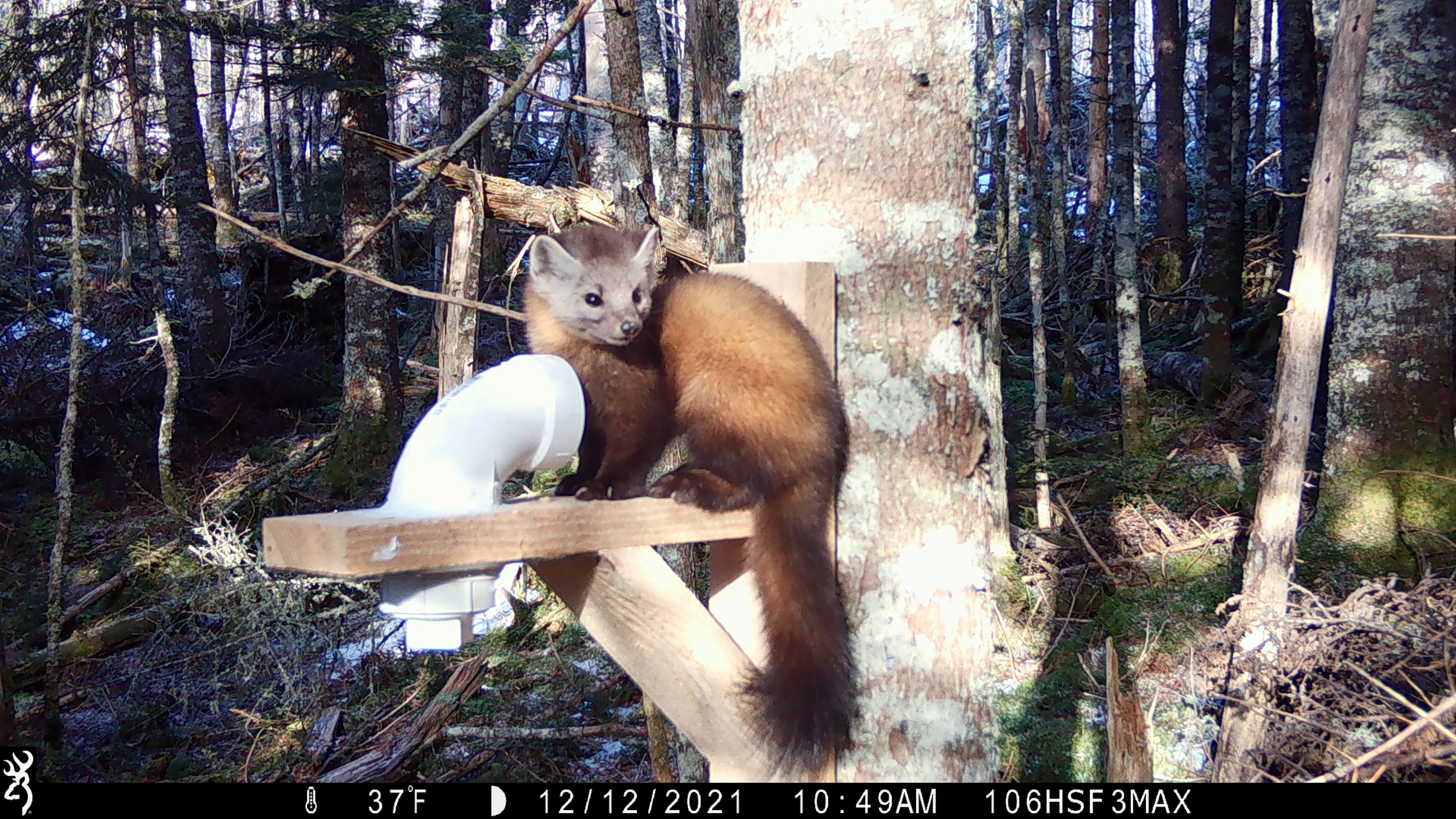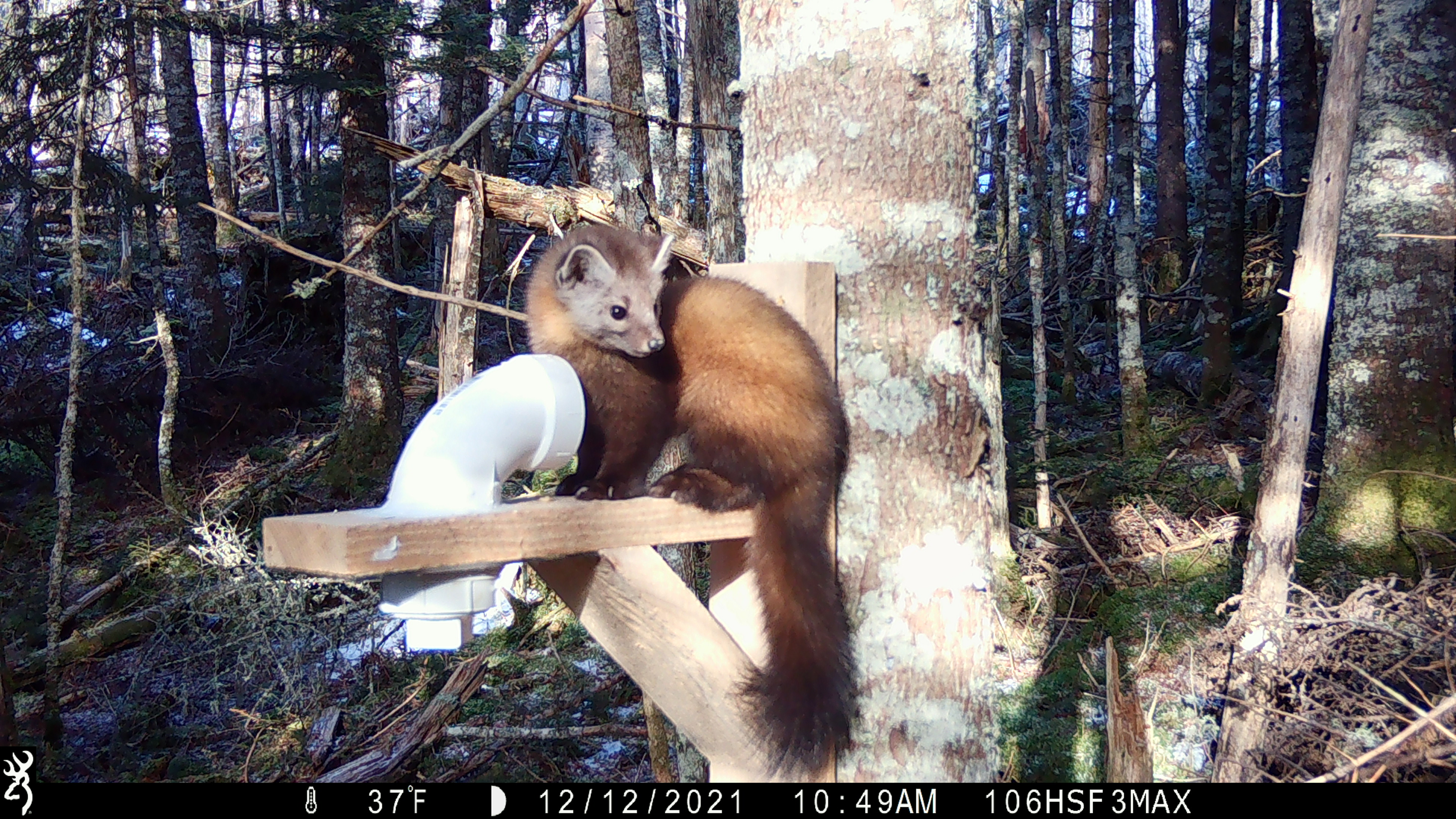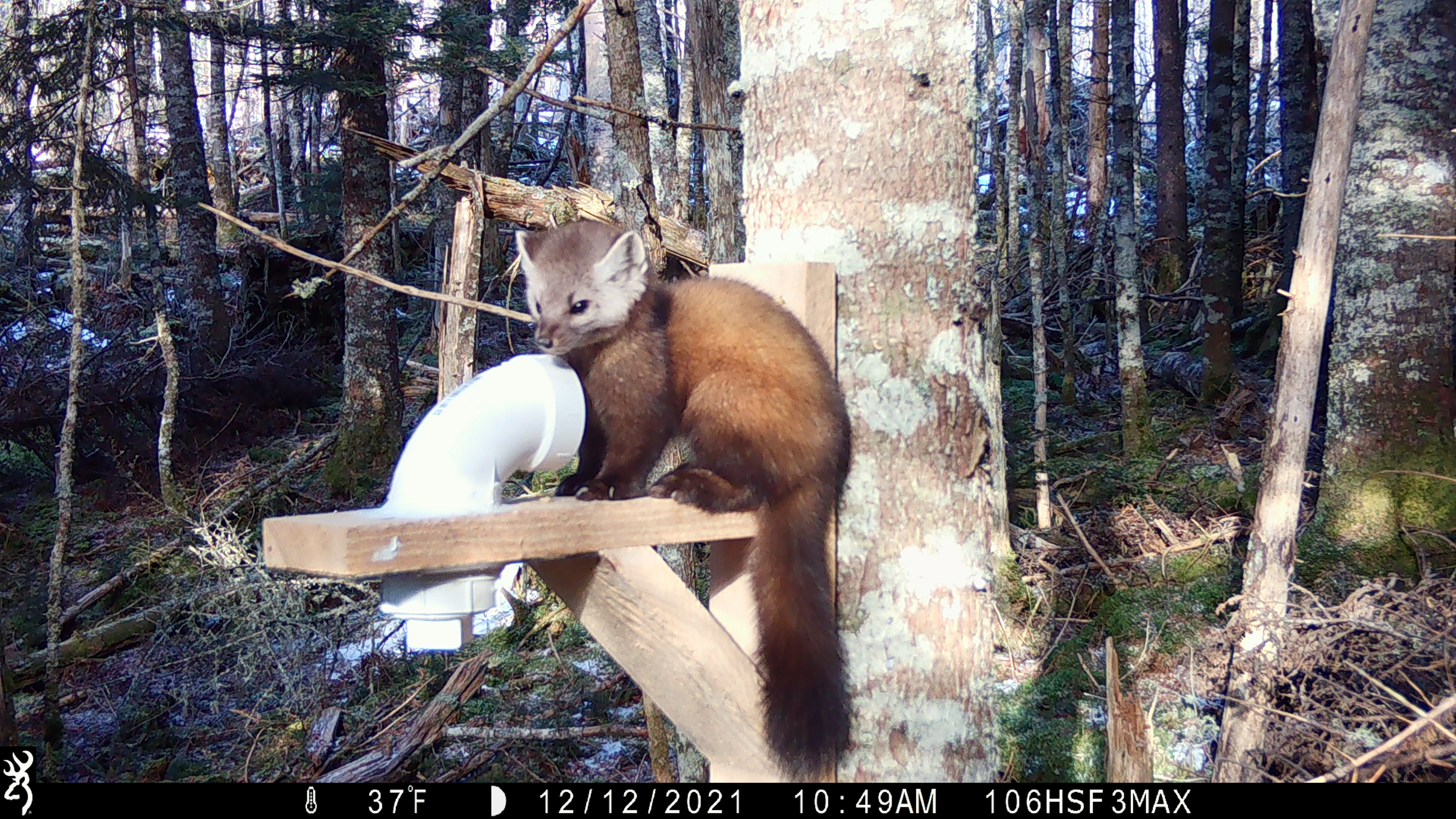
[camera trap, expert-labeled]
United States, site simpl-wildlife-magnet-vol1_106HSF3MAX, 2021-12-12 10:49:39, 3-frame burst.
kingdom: Animalia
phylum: Chordata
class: Mammalia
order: Carnivora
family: Mustelidae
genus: Martes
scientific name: Martes americana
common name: american marten